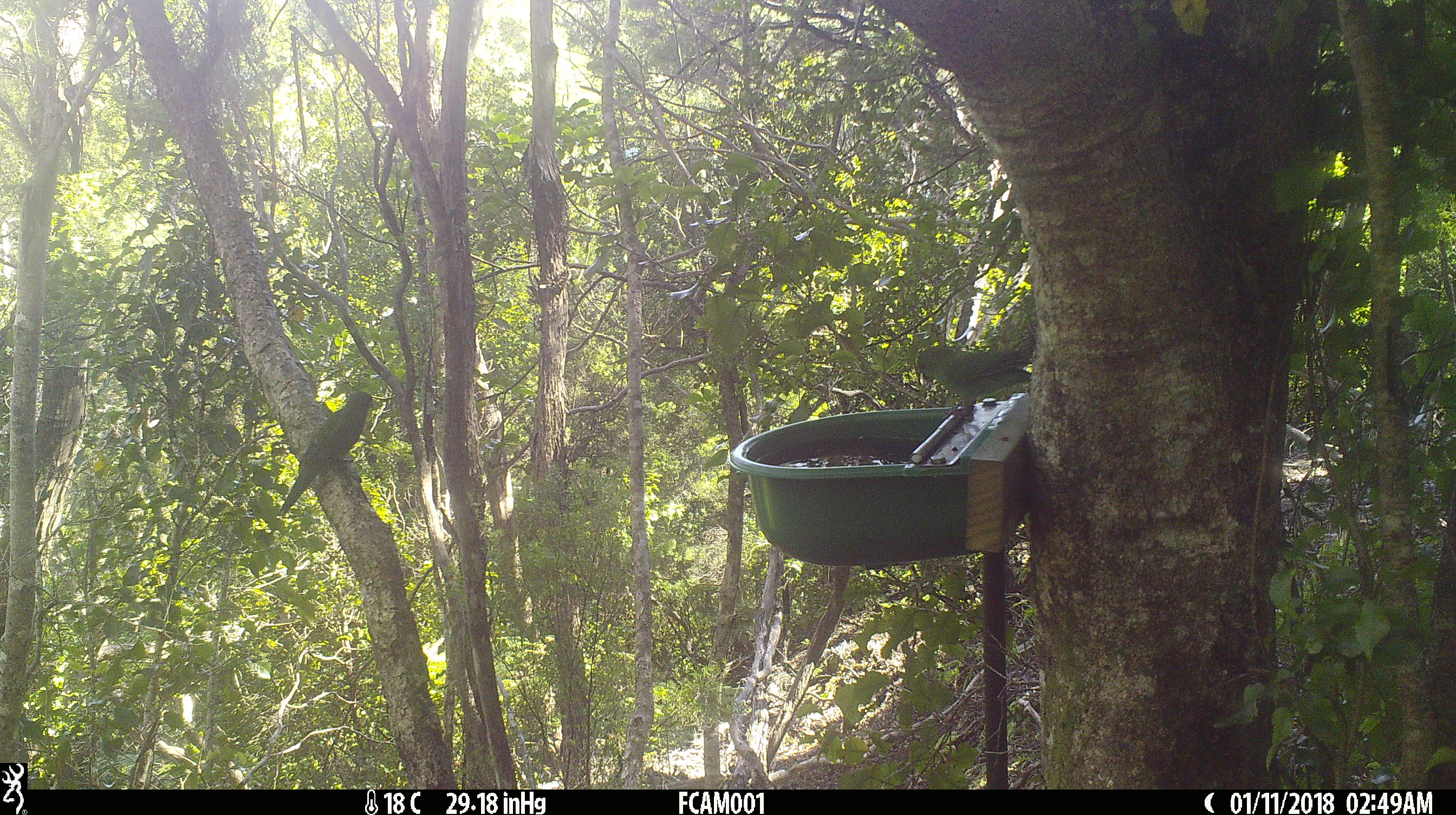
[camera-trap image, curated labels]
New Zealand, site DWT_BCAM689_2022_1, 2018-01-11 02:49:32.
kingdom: Animalia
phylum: Chordata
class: Aves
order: Psittaciformes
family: Psittaculidae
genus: Cyanoramphus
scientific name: Cyanoramphus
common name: parakeet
Parakeet (Cyanoramphus).